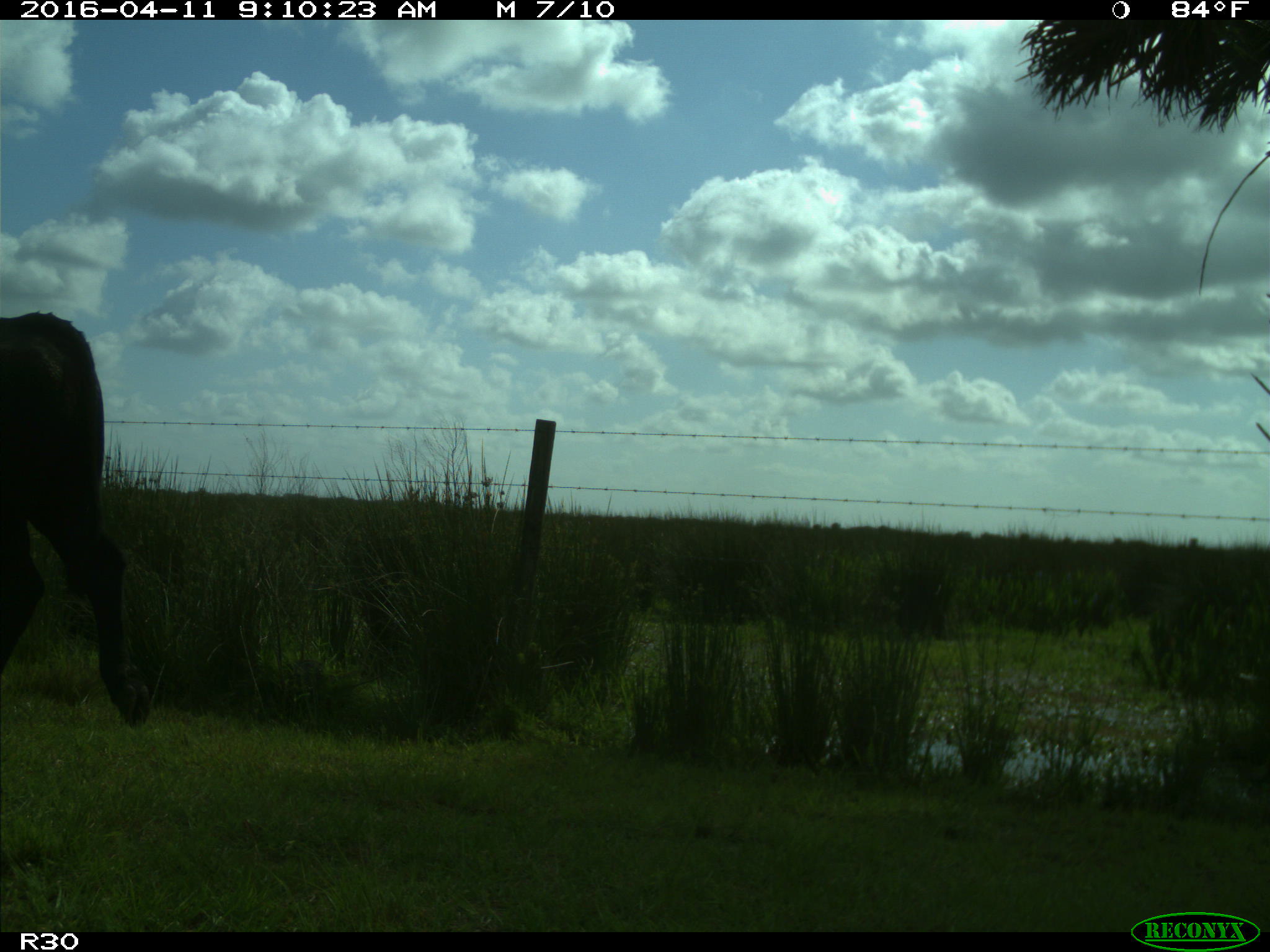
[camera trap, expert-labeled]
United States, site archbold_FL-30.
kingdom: Animalia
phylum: Chordata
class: Mammalia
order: Artiodactyla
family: Bovidae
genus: Bos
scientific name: Bos taurus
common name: domestic cow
Bos taurus (domestic cow).